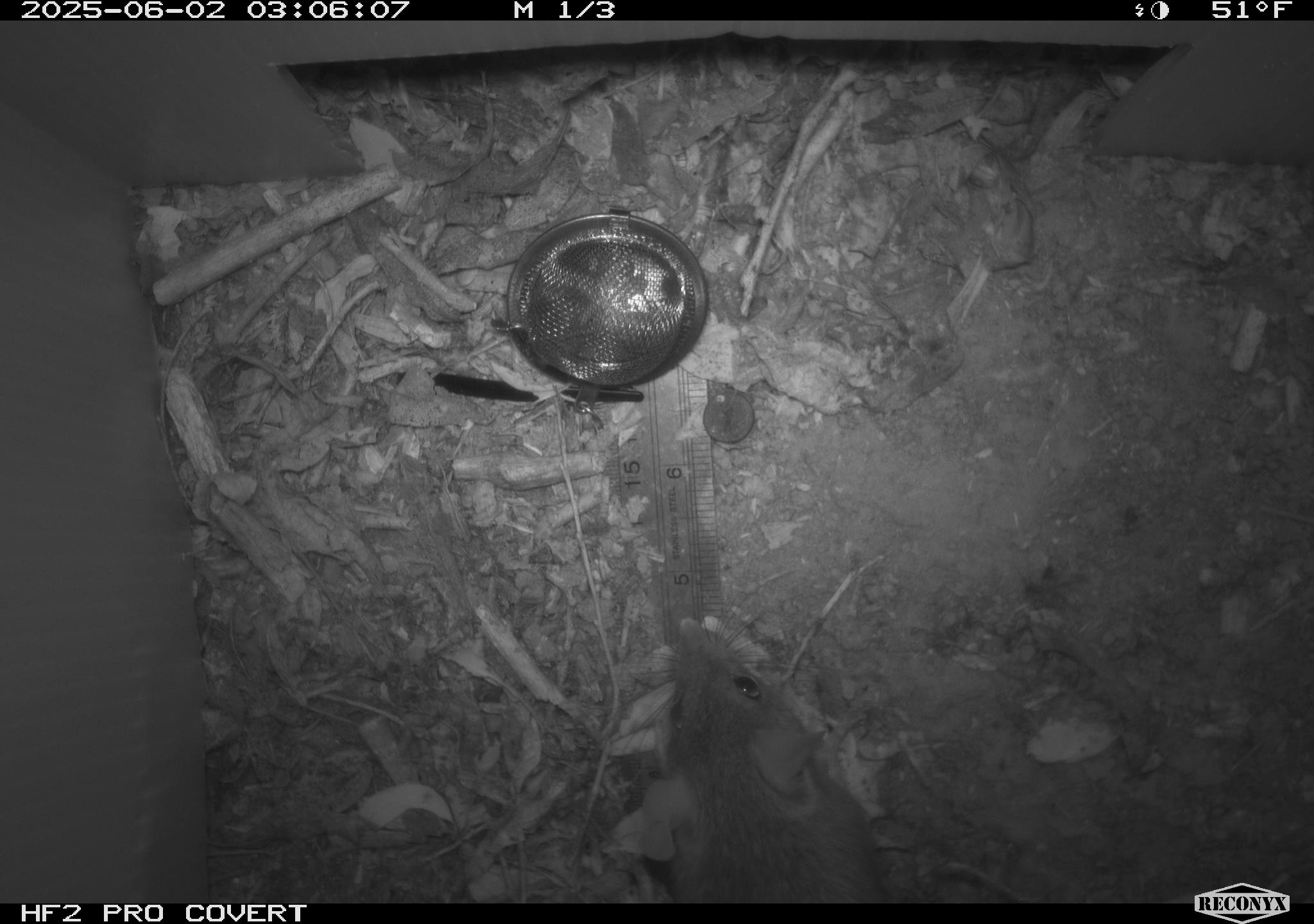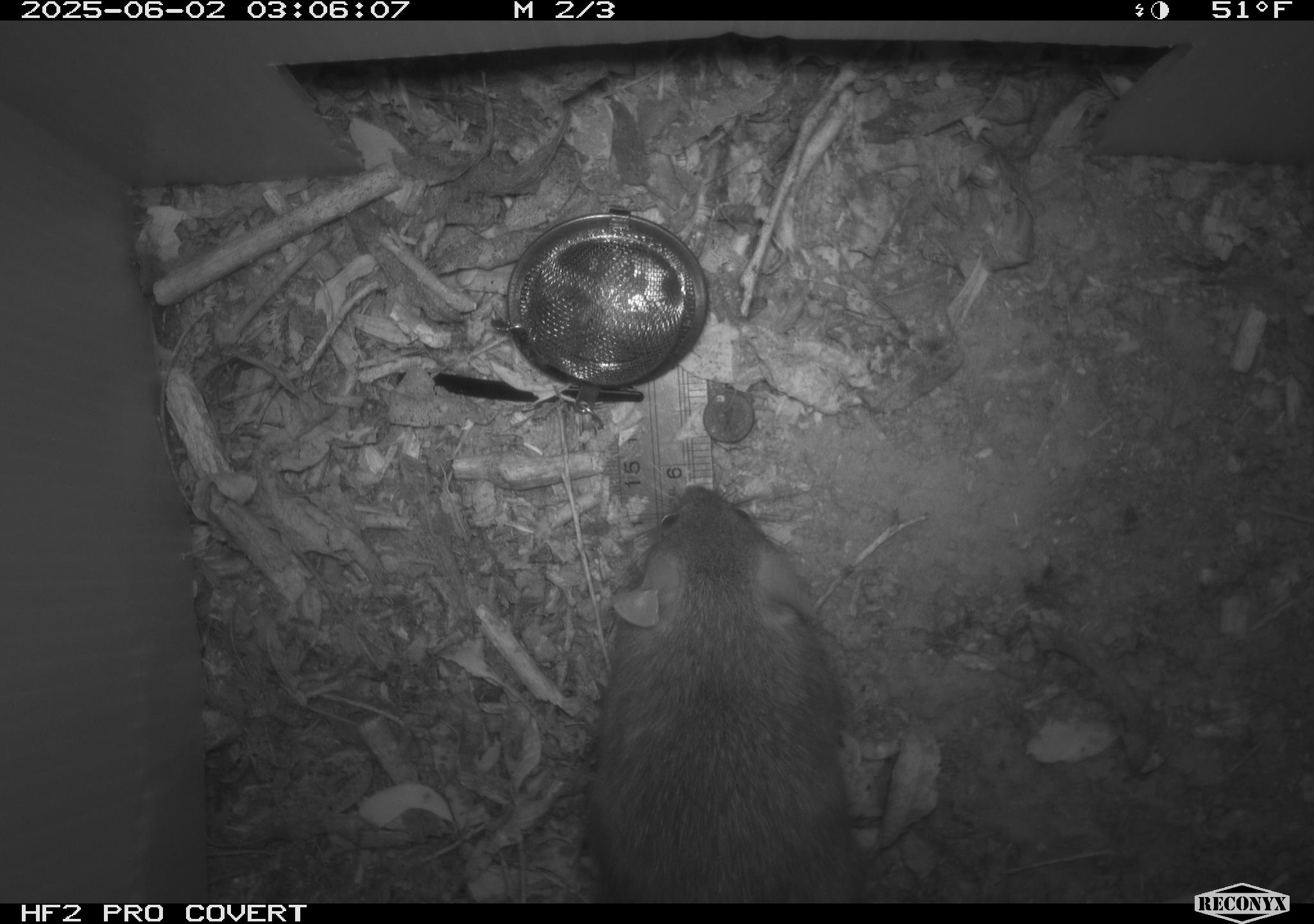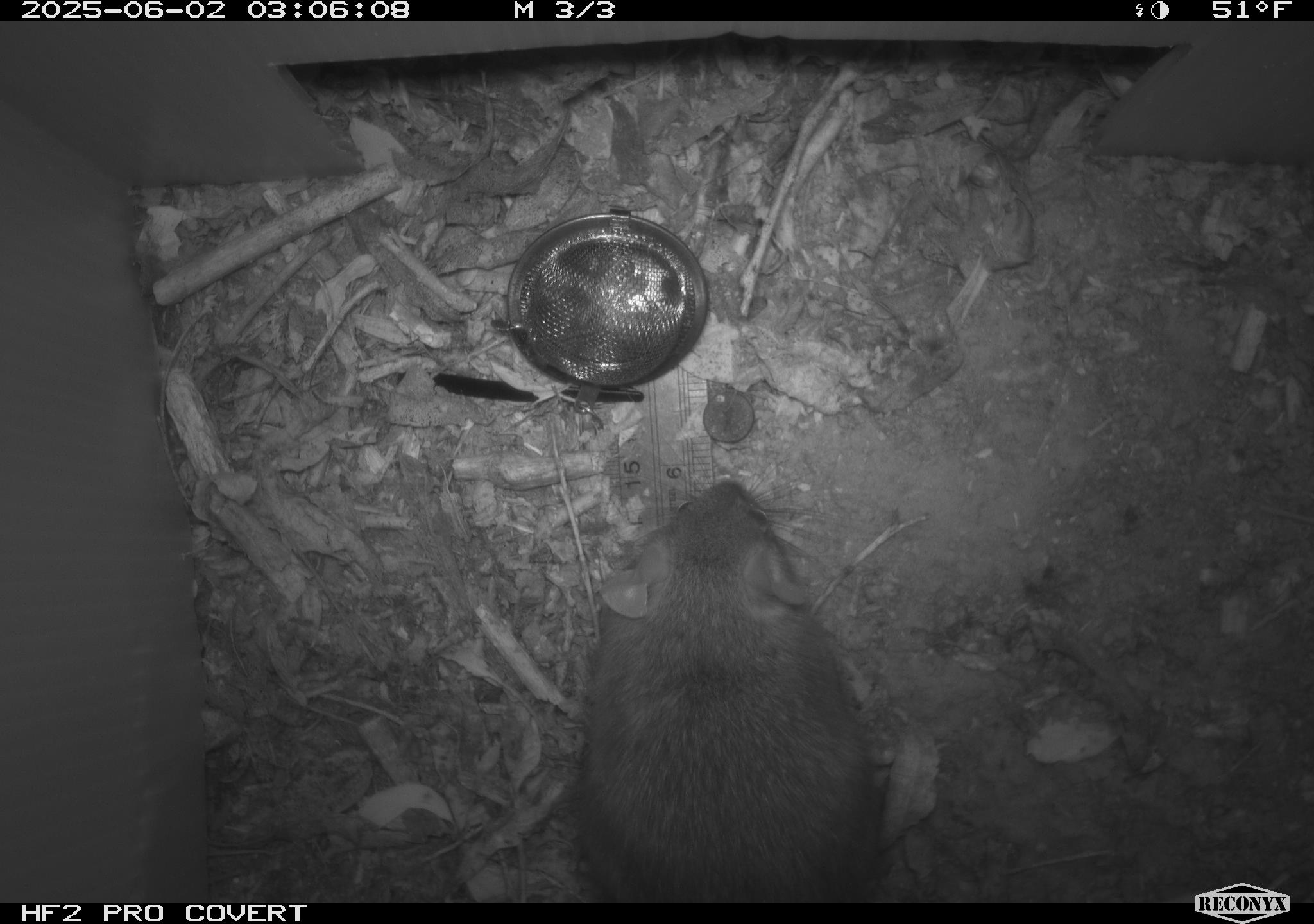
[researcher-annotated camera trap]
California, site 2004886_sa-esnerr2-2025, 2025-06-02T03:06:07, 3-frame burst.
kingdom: Animalia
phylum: Chordata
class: Mammalia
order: Rodentia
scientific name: Rodentia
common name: rodent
Rodent (Rodentia).